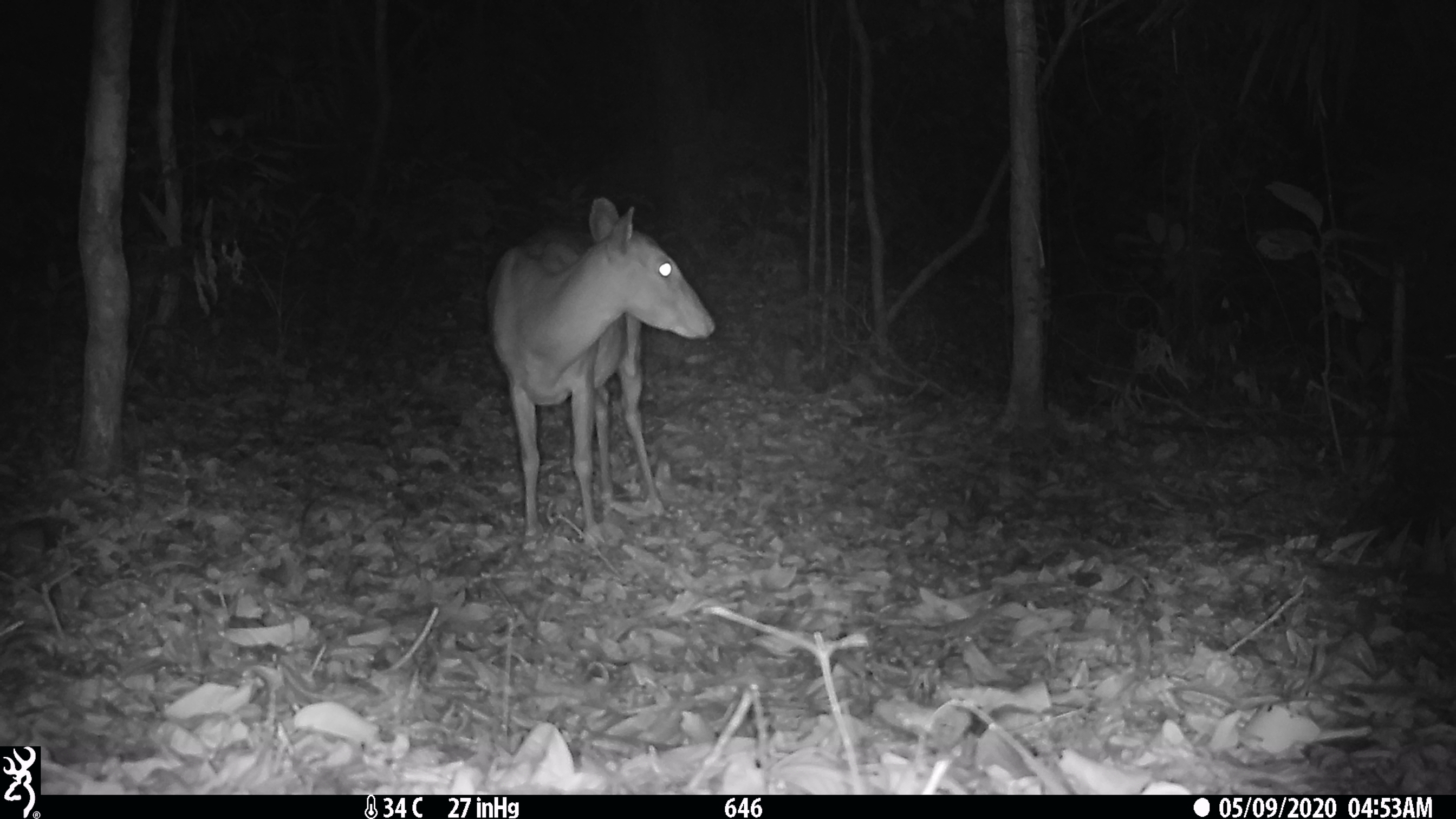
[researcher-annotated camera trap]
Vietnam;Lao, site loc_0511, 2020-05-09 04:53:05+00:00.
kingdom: Animalia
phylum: Chordata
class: Mammalia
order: Artiodactyla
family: Cervidae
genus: Muntiacus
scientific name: Muntiacus vuquangensis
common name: large-antlered muntjac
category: large antlered muntjac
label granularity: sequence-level